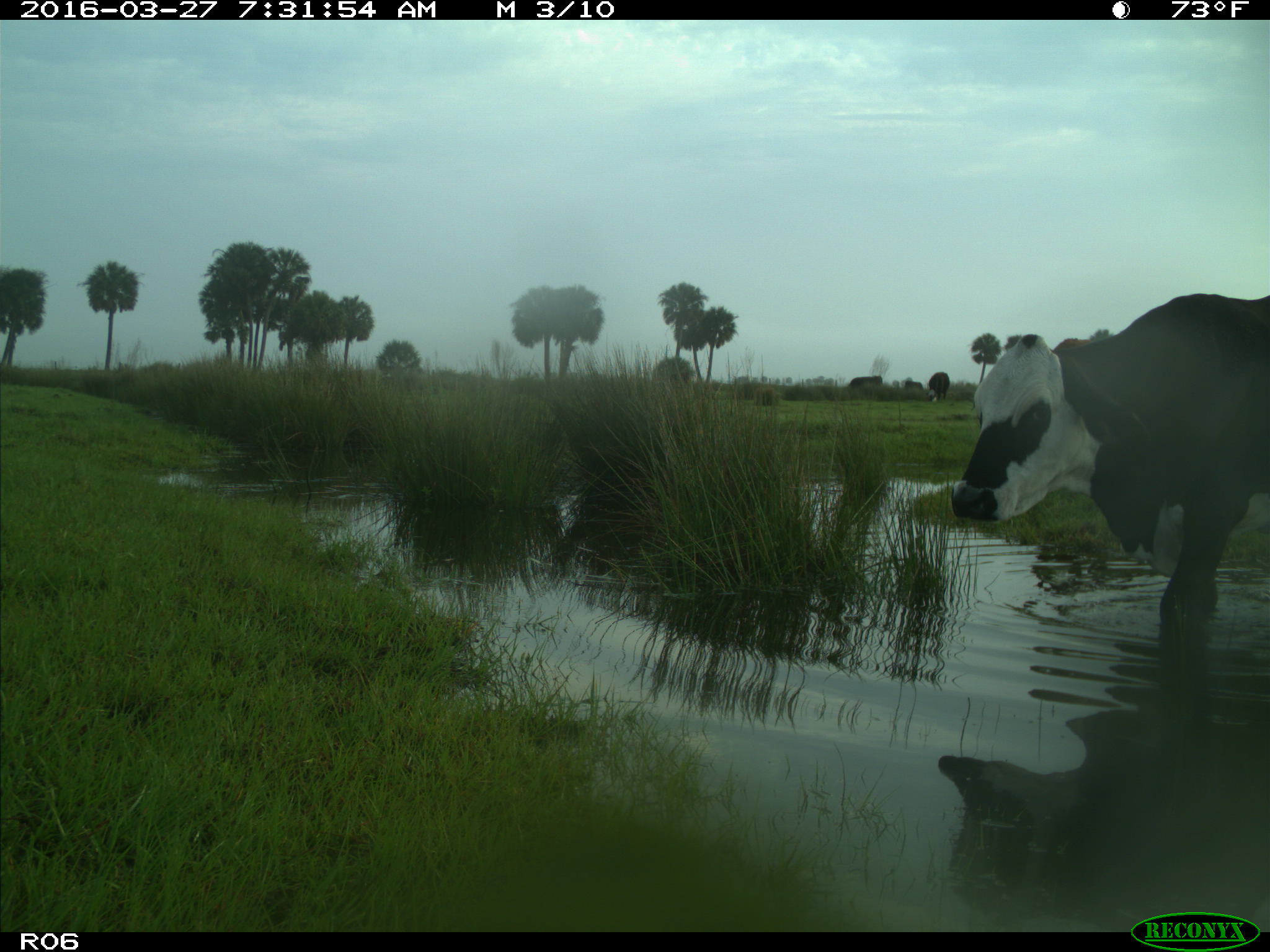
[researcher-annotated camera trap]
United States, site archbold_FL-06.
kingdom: Animalia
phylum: Chordata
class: Mammalia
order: Artiodactyla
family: Bovidae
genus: Bos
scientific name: Bos taurus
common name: domestic cow